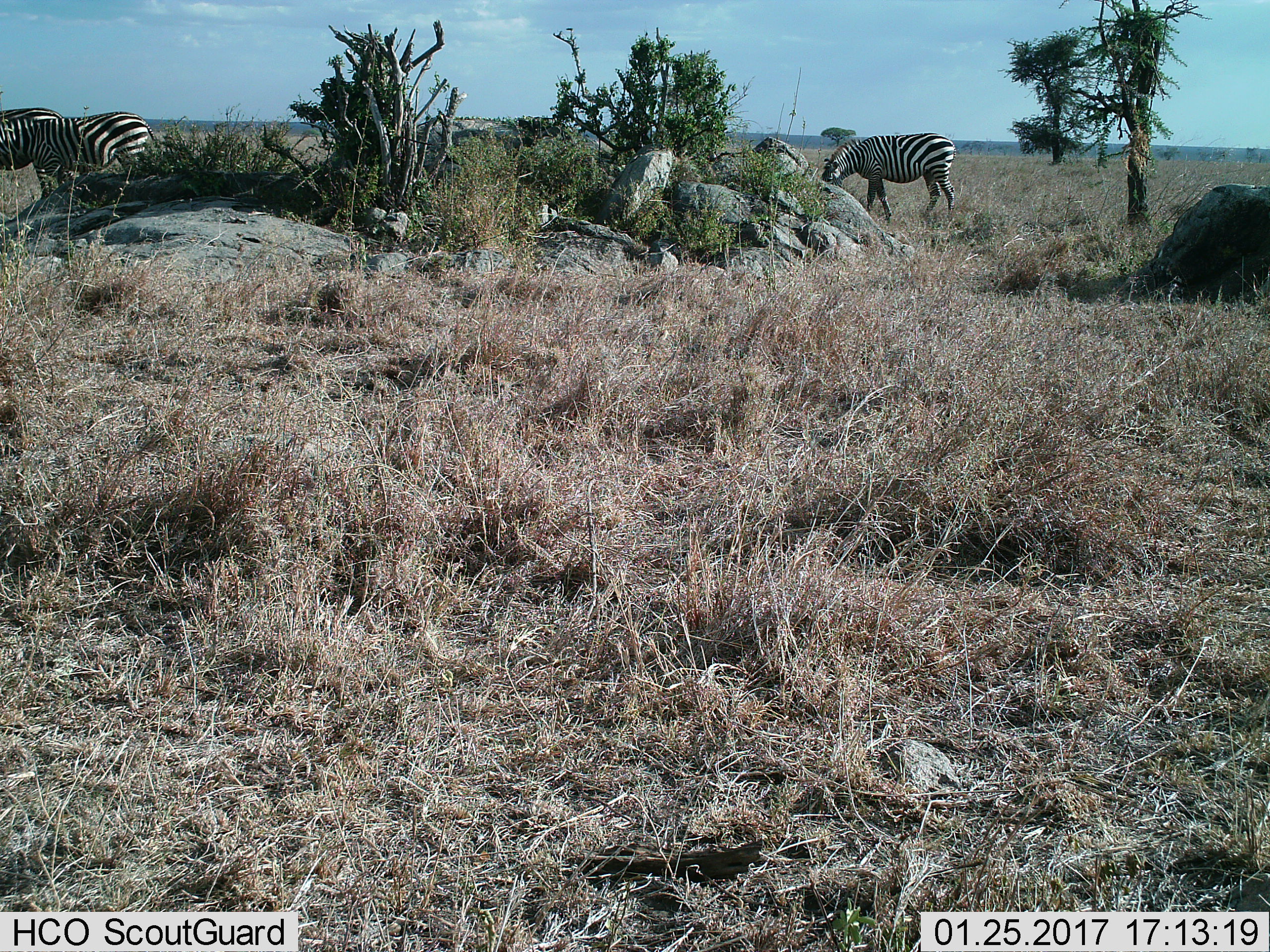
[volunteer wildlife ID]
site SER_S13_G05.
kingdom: Animalia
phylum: Chordata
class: Mammalia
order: Perissodactyla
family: Equidae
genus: Equus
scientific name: Equus quagga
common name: plains zebra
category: zebraplains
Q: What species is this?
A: Zebraplains (plains zebra) (Equus quagga).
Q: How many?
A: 2.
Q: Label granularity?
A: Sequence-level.